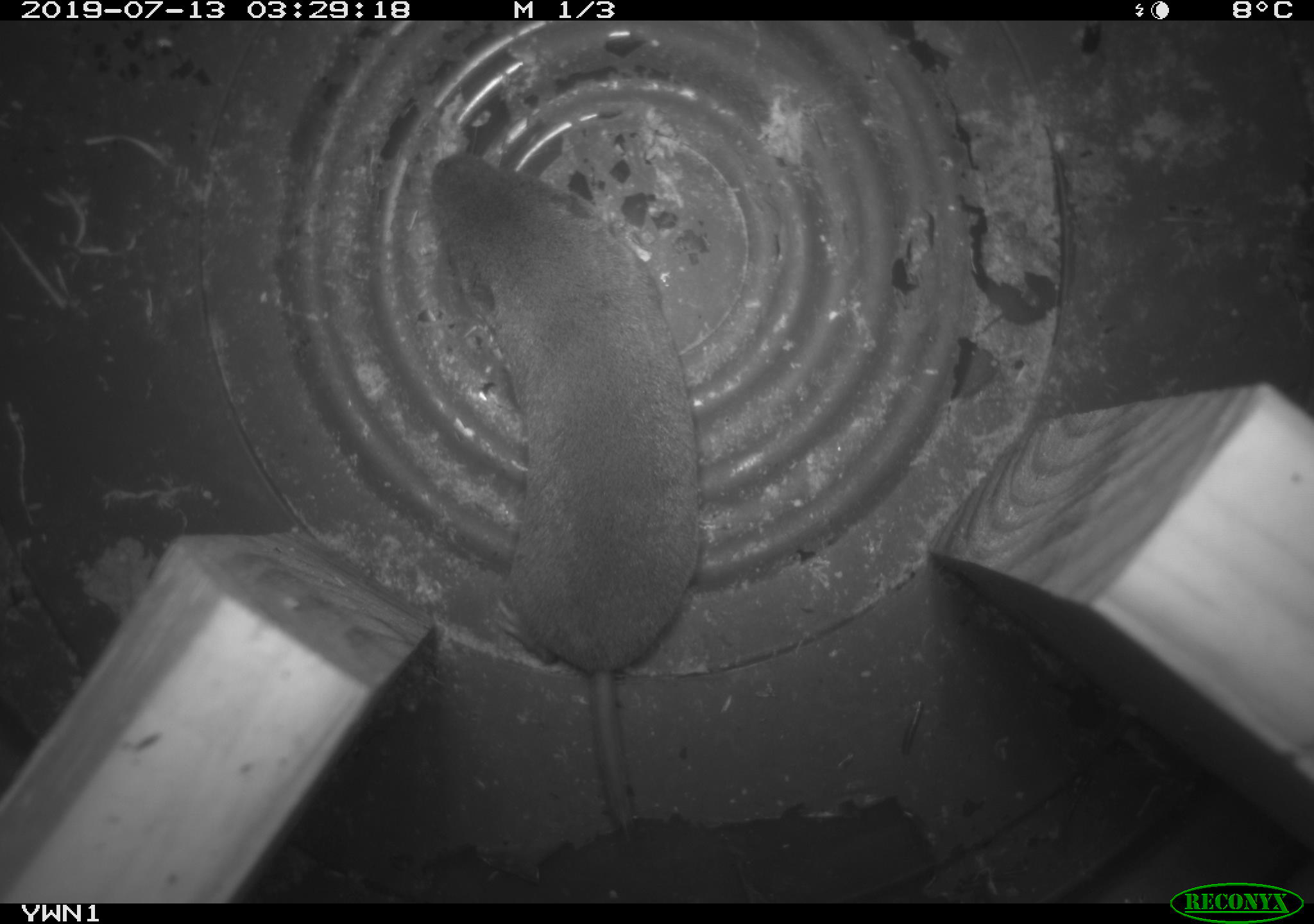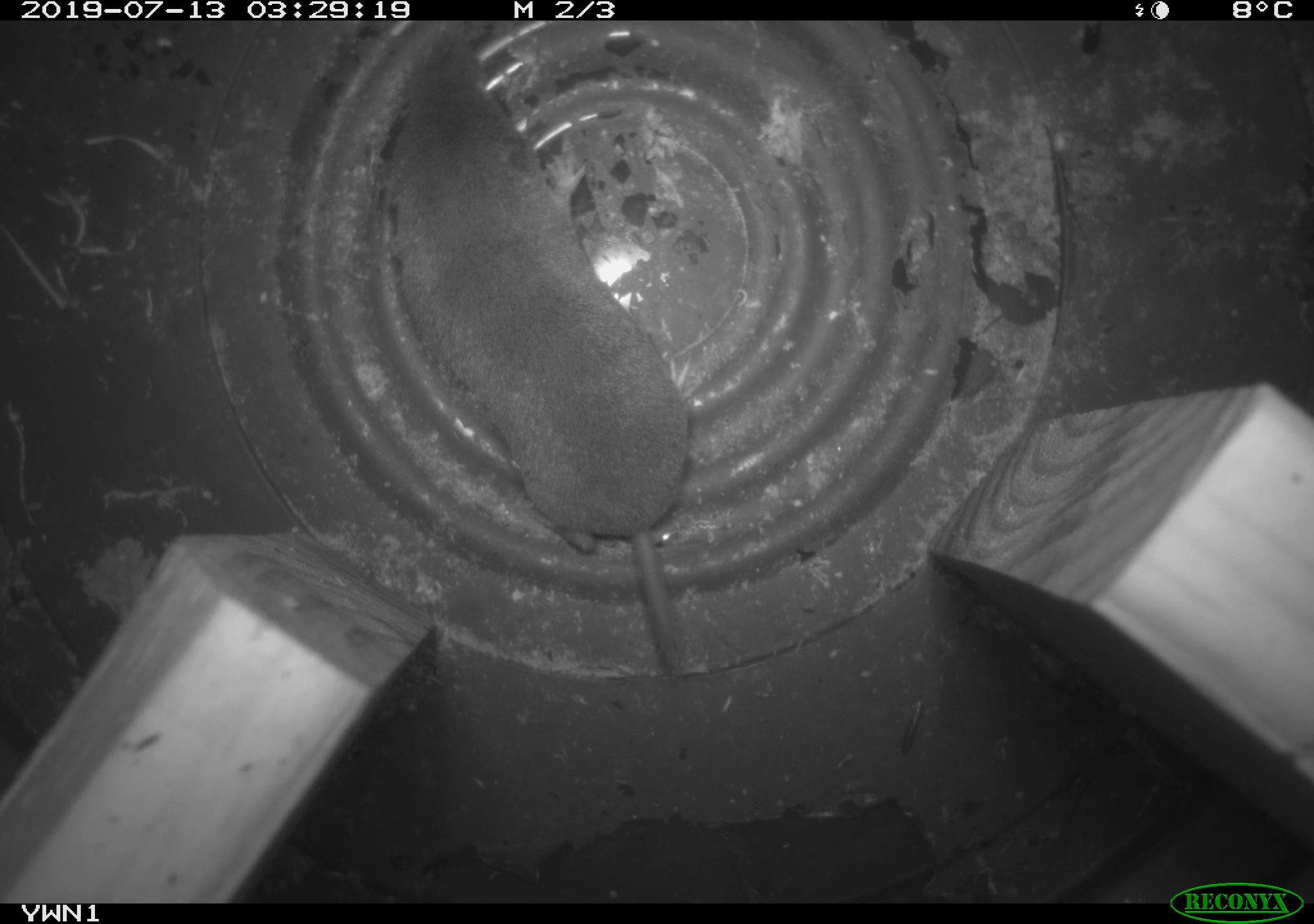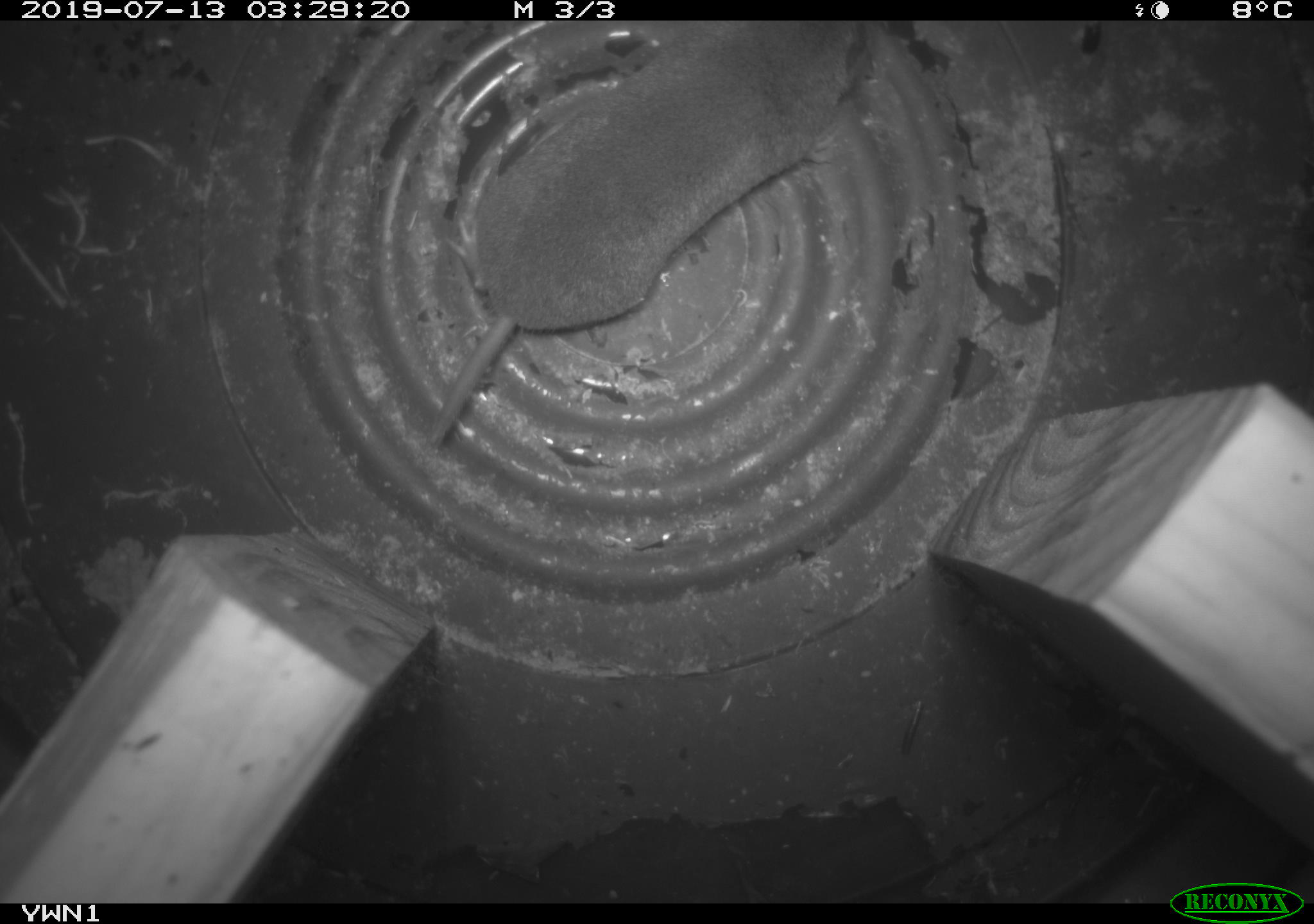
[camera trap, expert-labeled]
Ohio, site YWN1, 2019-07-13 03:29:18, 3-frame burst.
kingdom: Animalia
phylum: Chordata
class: Mammalia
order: Eulipotyphla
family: Soricidae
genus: Blarina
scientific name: Blarina brevicauda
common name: northern short-tailed shrew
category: n. short-tailed shrew